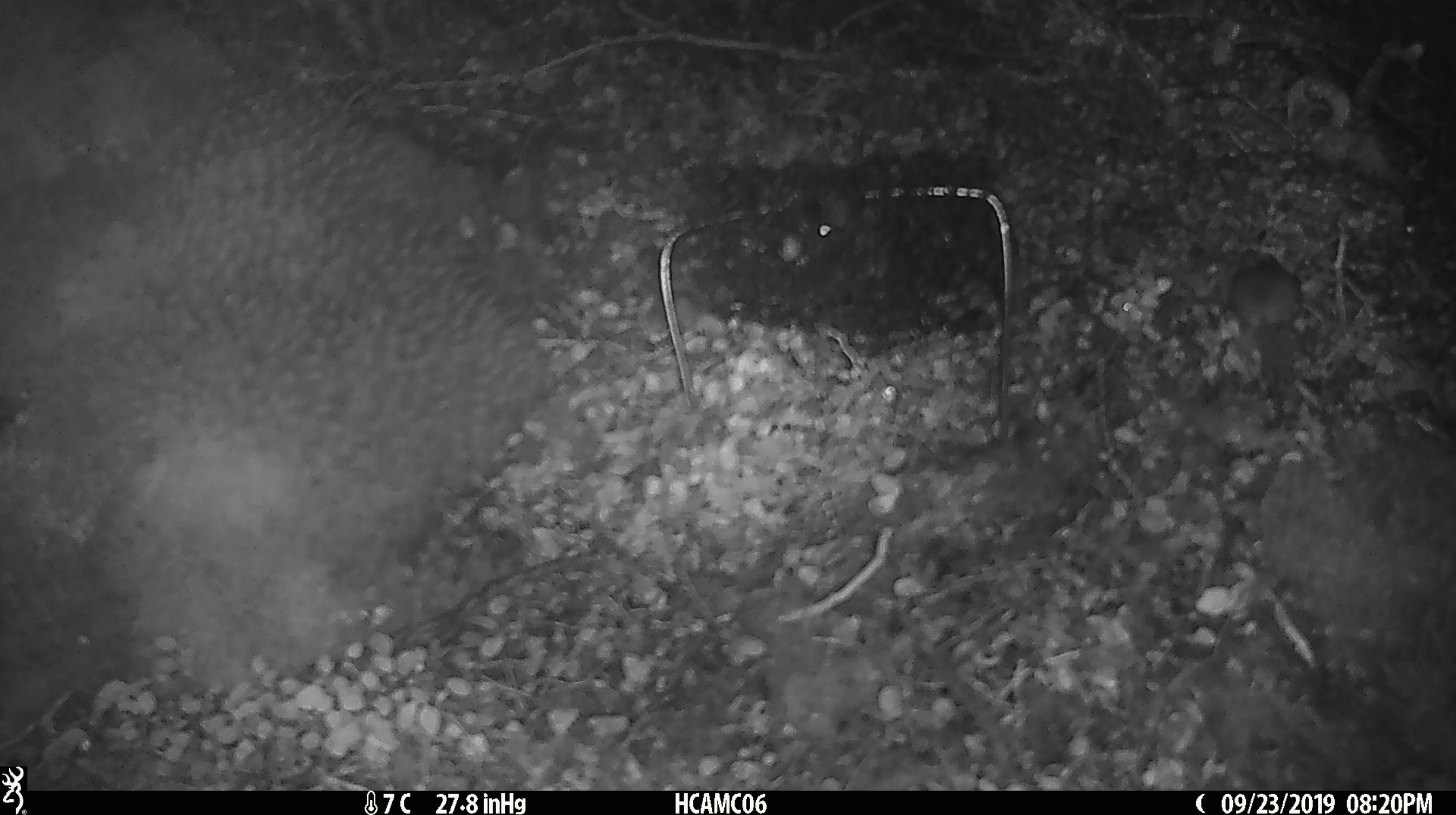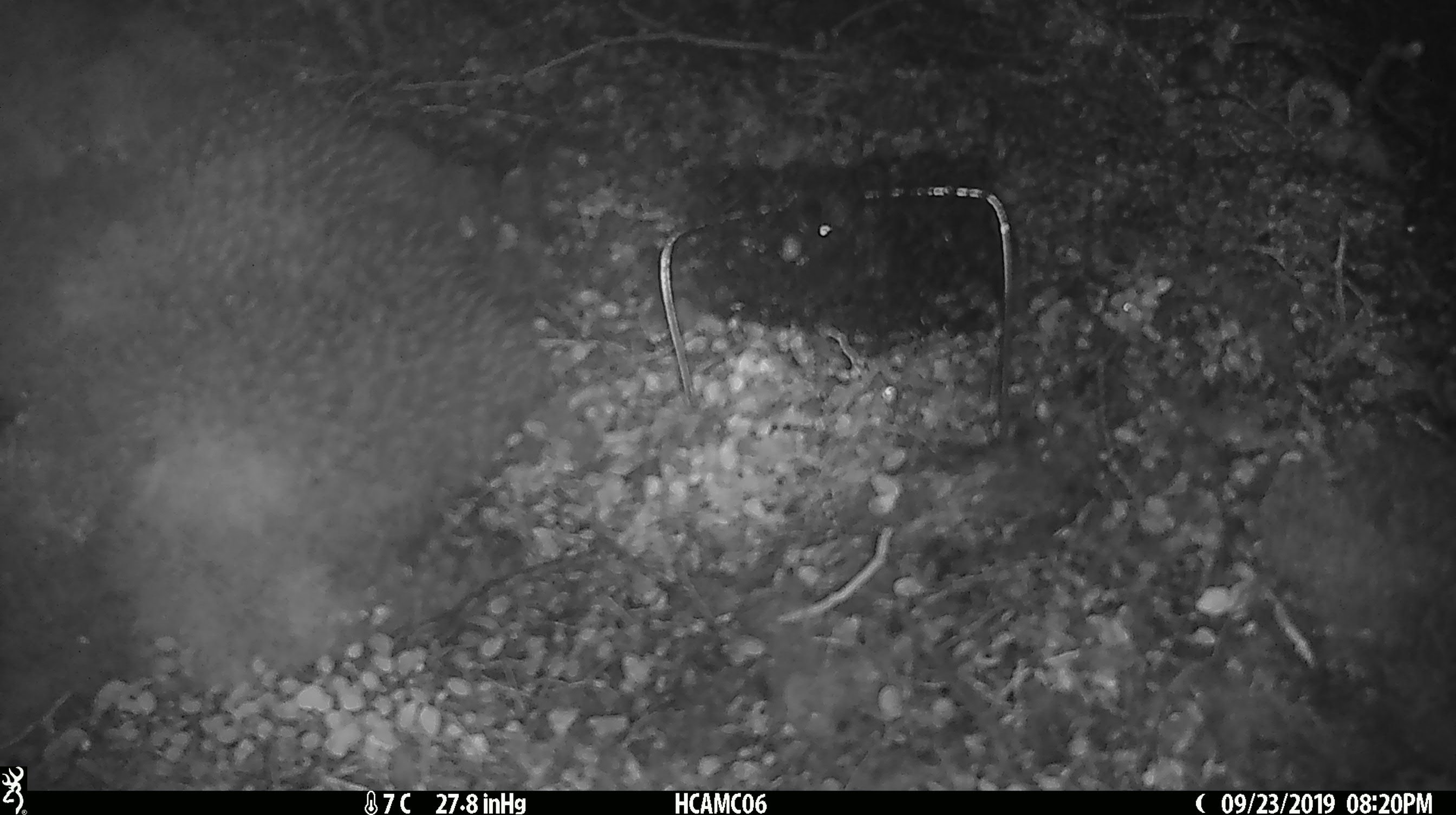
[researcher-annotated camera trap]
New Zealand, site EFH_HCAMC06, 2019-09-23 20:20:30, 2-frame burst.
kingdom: Animalia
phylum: Chordata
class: Mammalia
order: Rodentia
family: Muridae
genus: Mus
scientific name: Mus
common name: mouse